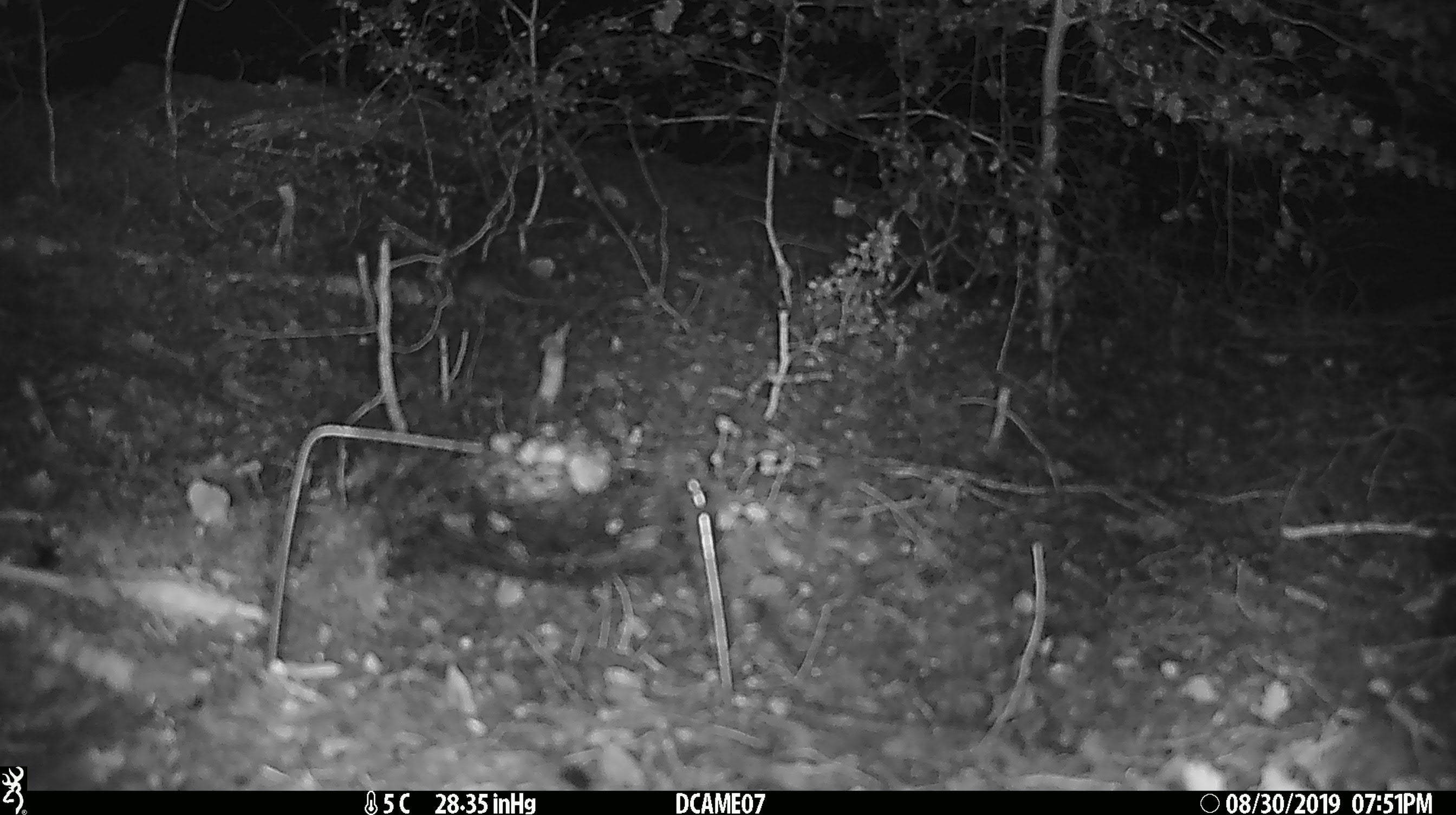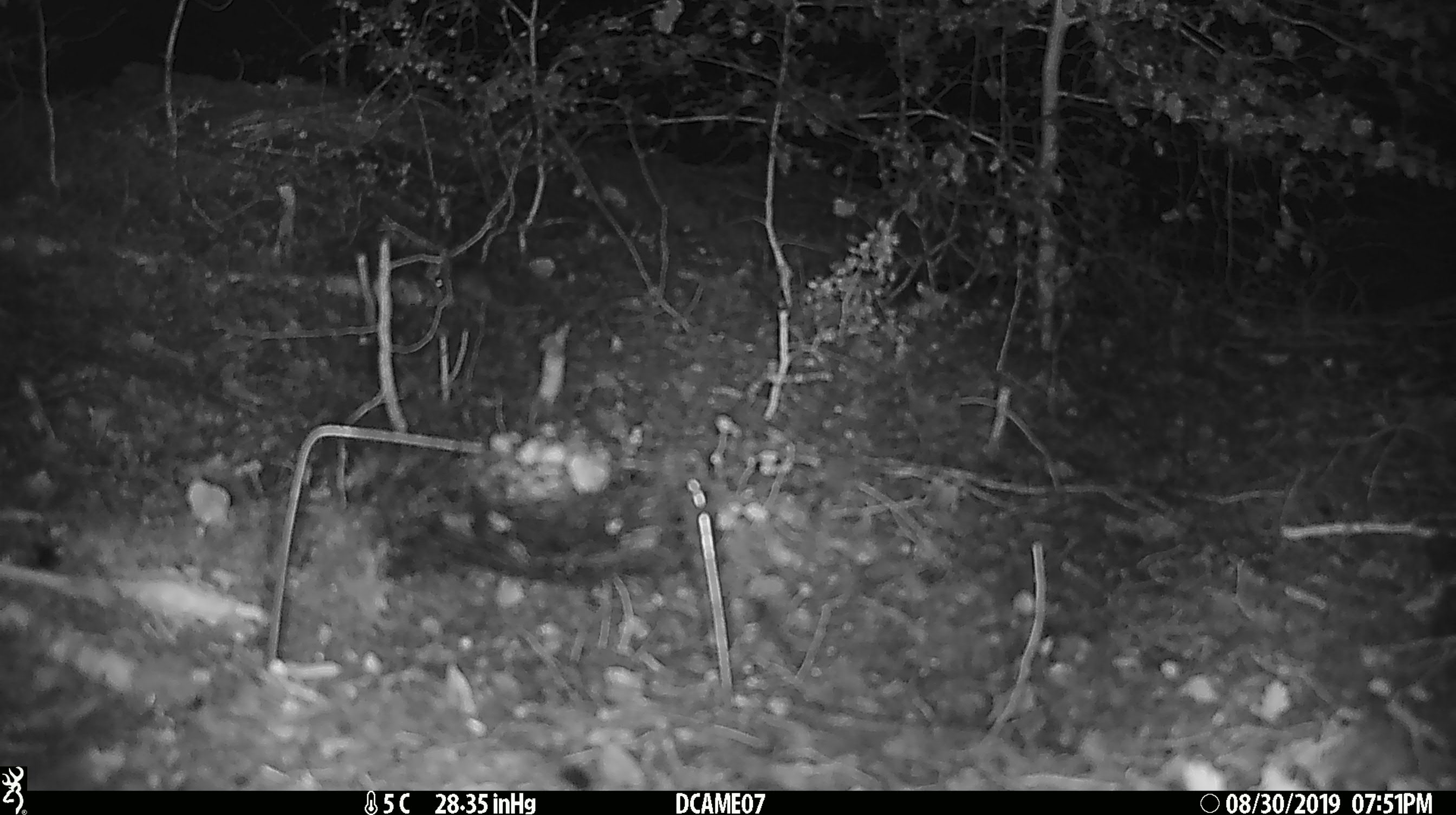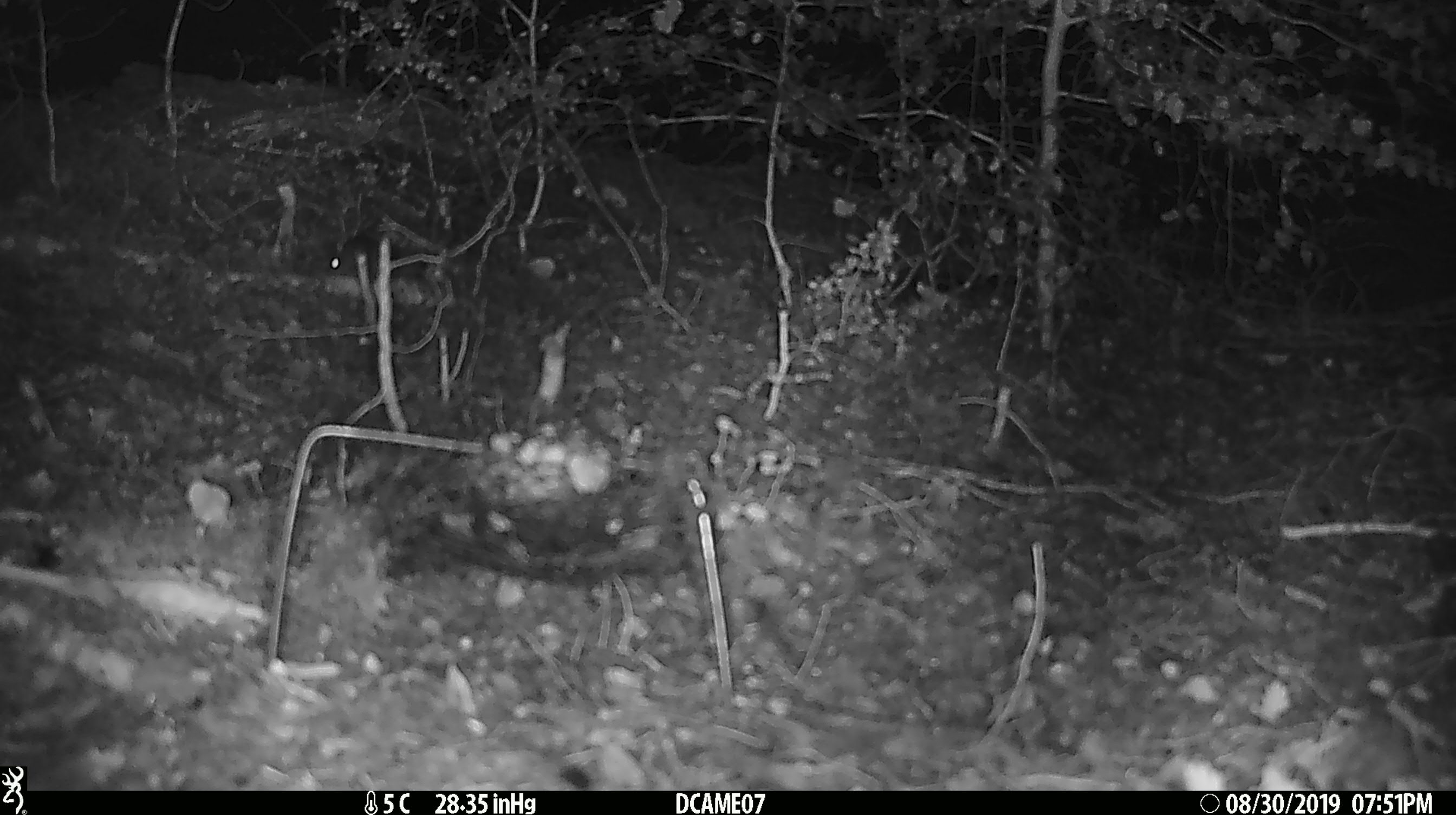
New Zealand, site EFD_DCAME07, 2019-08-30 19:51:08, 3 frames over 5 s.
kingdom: Animalia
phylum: Chordata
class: Mammalia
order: Rodentia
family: Muridae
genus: Mus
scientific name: Mus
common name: mouse